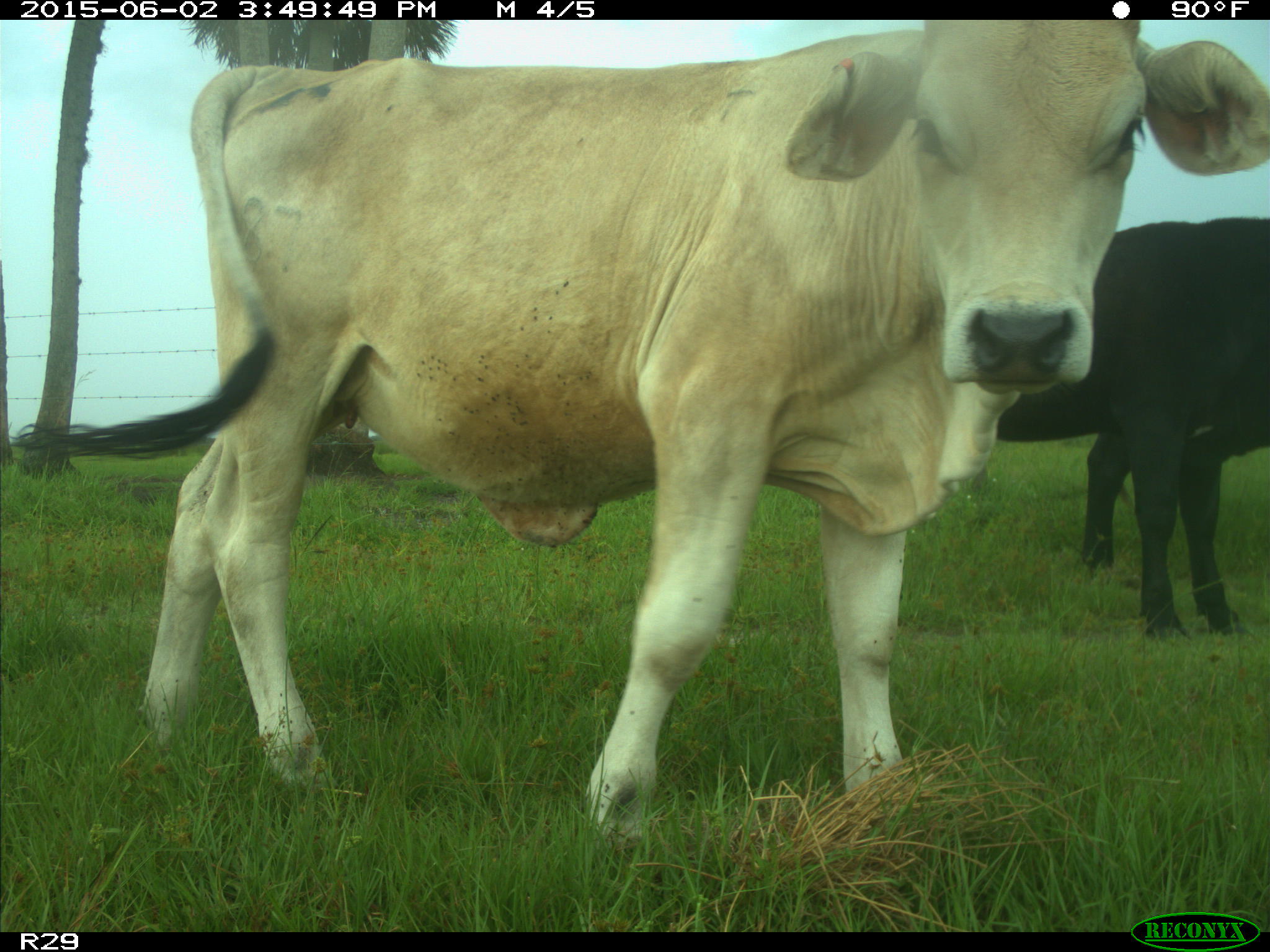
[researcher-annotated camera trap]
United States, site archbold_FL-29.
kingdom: Animalia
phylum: Chordata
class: Mammalia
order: Artiodactyla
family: Bovidae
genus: Bos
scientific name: Bos taurus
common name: domestic cow